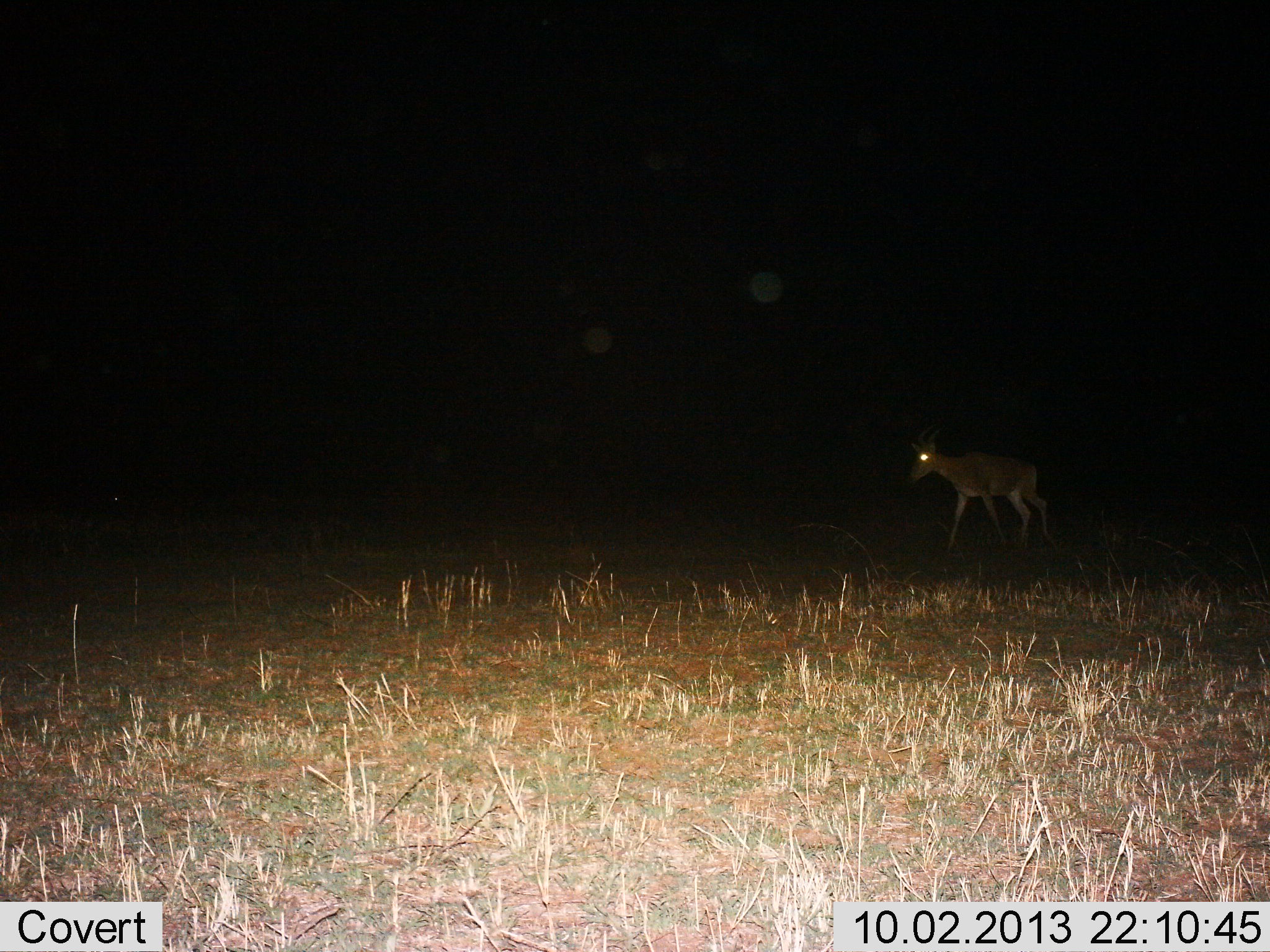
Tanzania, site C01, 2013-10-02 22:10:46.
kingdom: Animalia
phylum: Chordata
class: Mammalia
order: Artiodactyla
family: Bovidae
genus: Alcelaphus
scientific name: Alcelaphus buselaphus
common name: hartebeest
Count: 1.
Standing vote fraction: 12%.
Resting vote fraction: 0%.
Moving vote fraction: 88%.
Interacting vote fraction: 0%.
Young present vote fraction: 0%.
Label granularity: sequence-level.